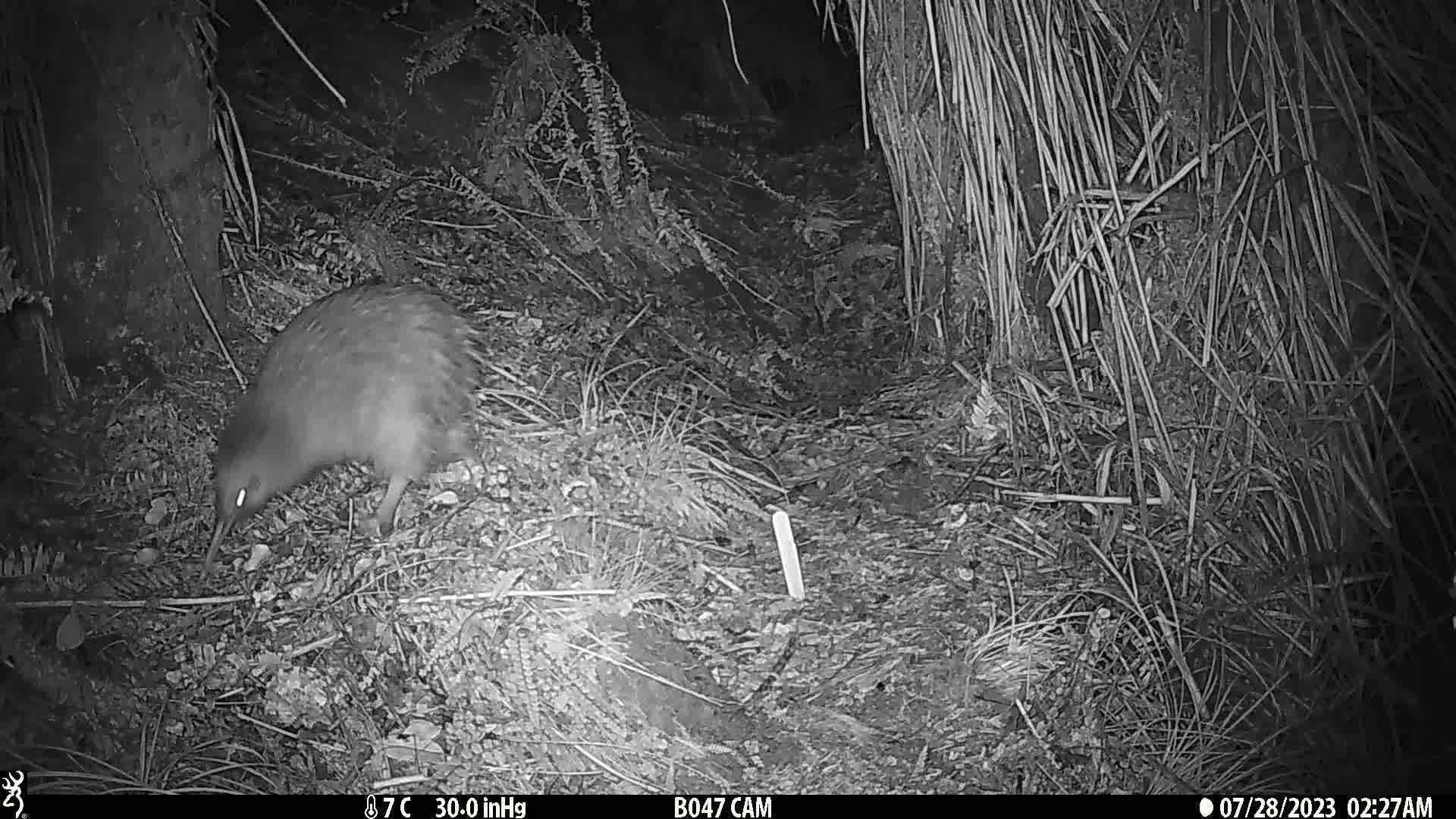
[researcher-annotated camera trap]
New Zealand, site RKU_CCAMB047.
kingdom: Animalia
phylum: Chordata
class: Aves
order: Apterygiformes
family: Apterygidae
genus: Apteryx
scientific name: Apteryx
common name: kiwi